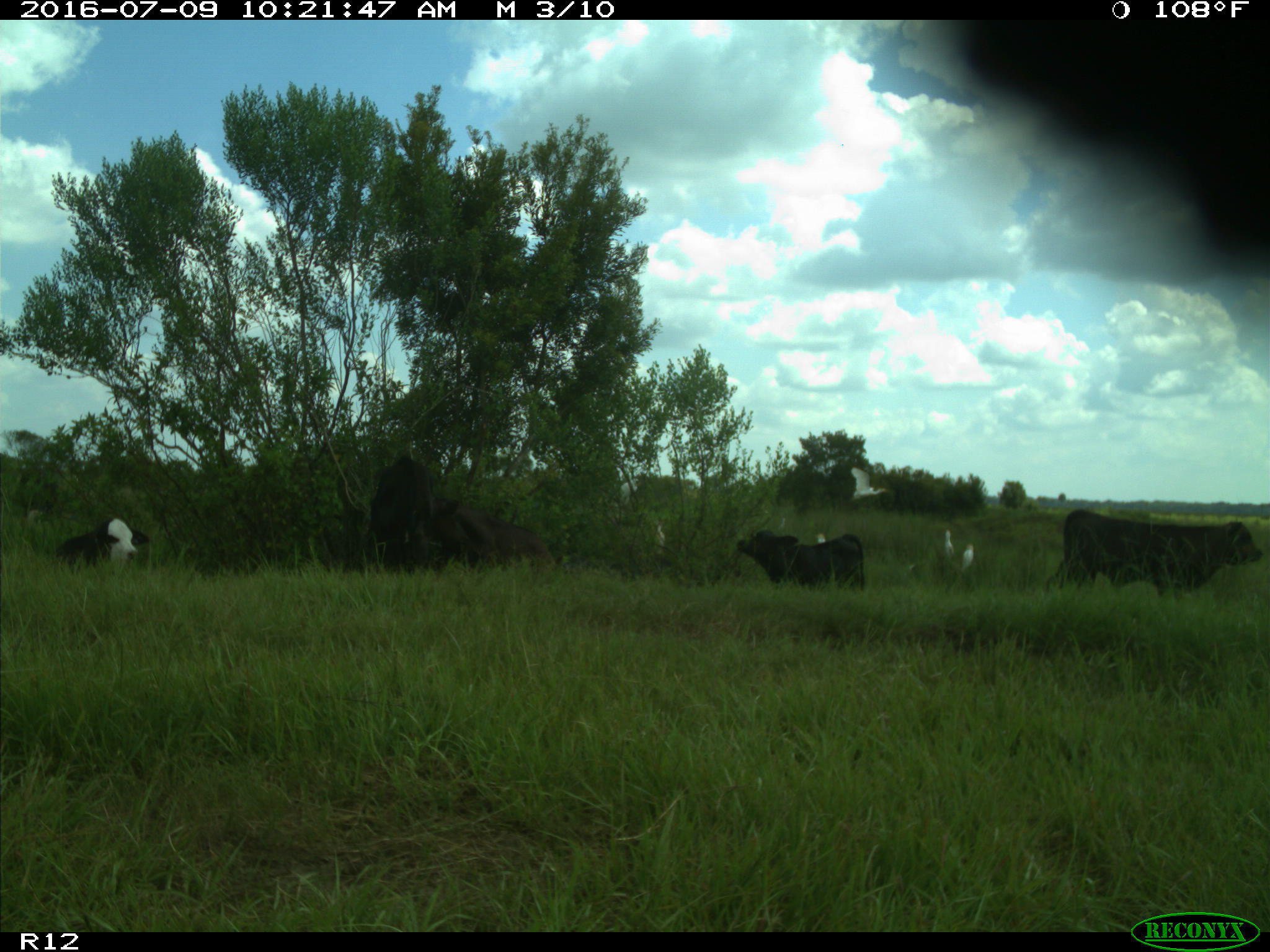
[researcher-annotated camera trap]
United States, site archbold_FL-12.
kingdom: Animalia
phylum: Chordata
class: Mammalia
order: Artiodactyla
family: Bovidae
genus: Bos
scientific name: Bos taurus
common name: domestic cow